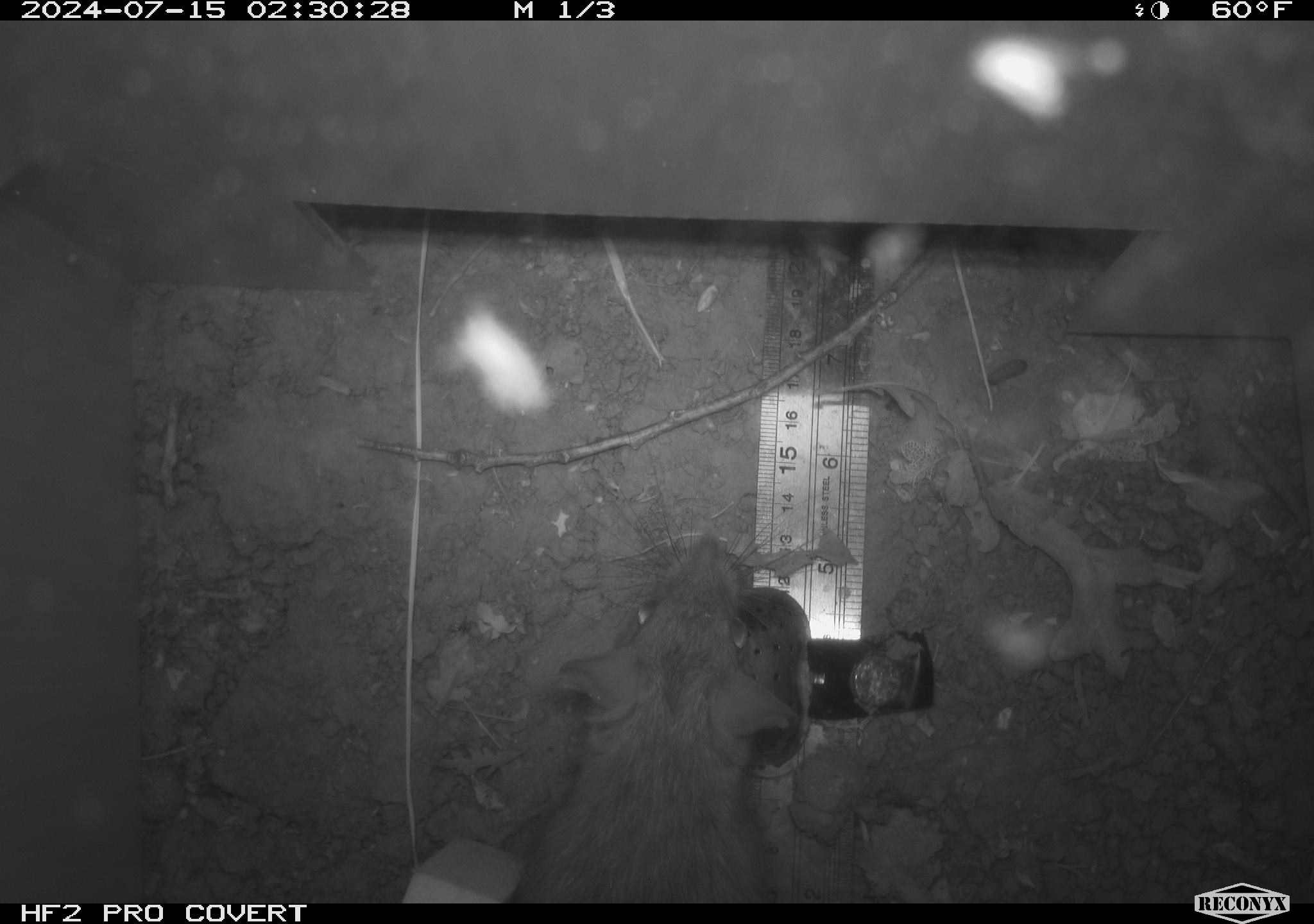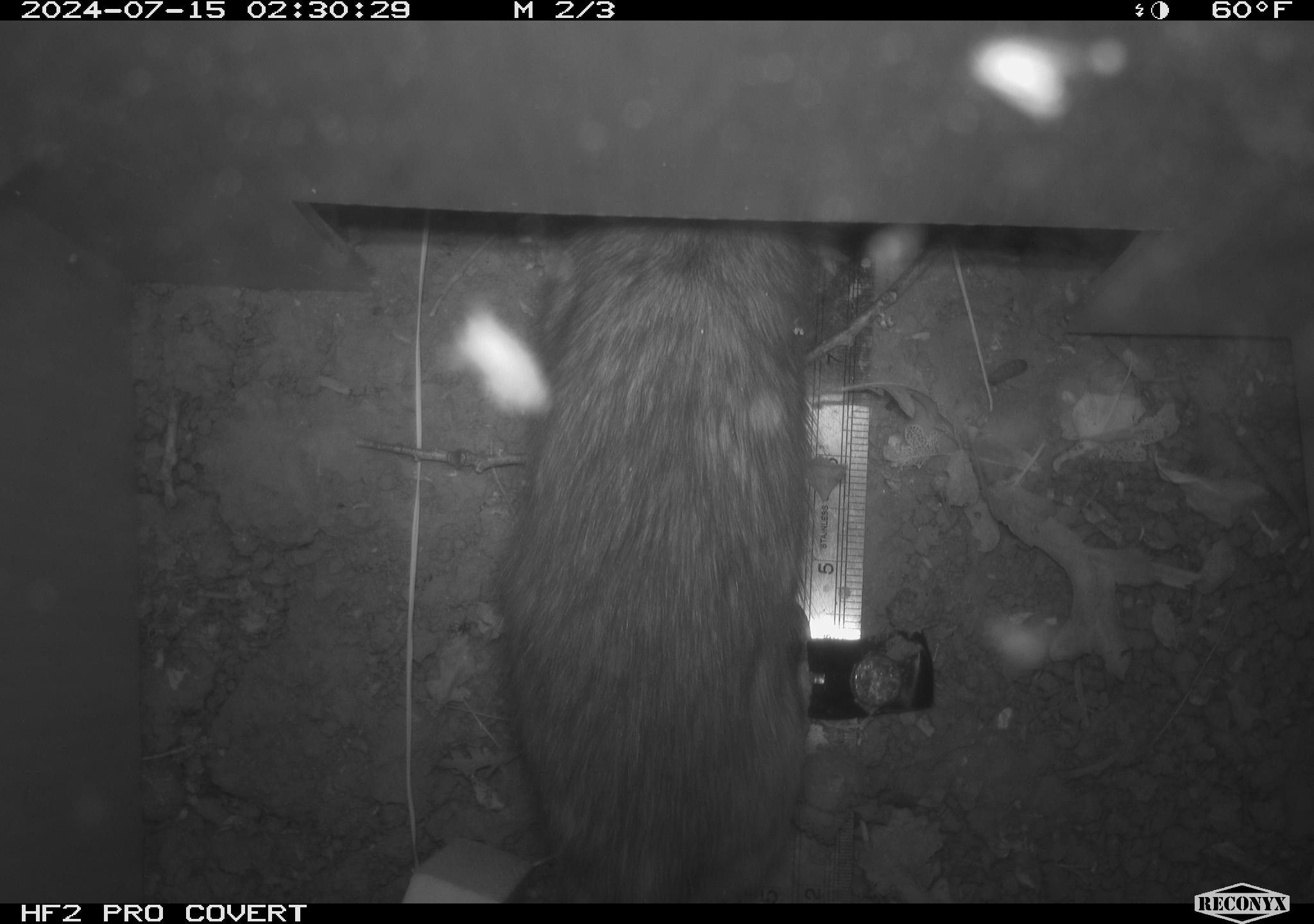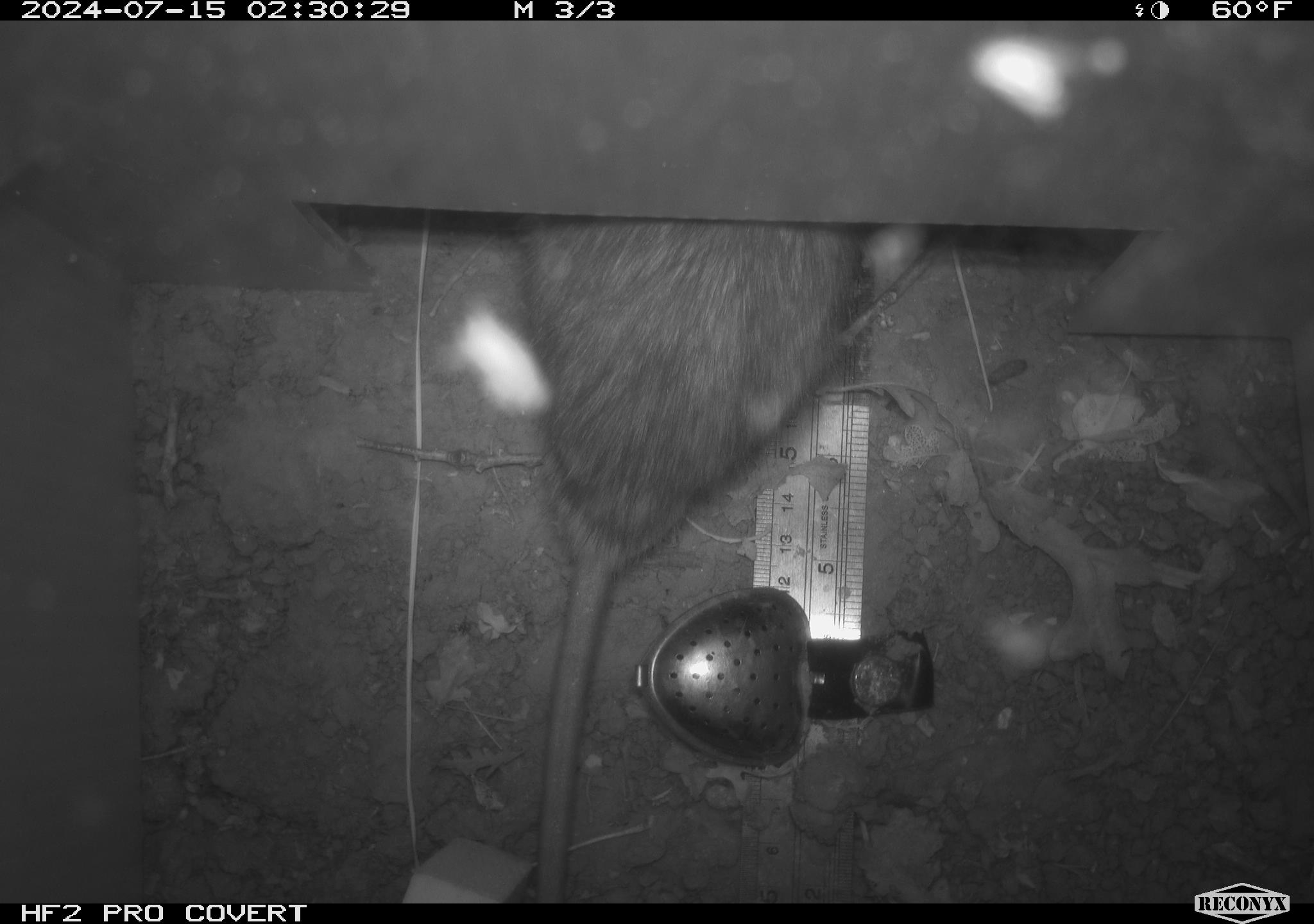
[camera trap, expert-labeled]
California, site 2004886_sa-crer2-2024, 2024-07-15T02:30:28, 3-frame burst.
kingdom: Animalia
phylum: Chordata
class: Mammalia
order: Rodentia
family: Muridae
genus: Rattus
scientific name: Rattus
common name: rat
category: rattus species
Rattus species (rat) (Rattus).